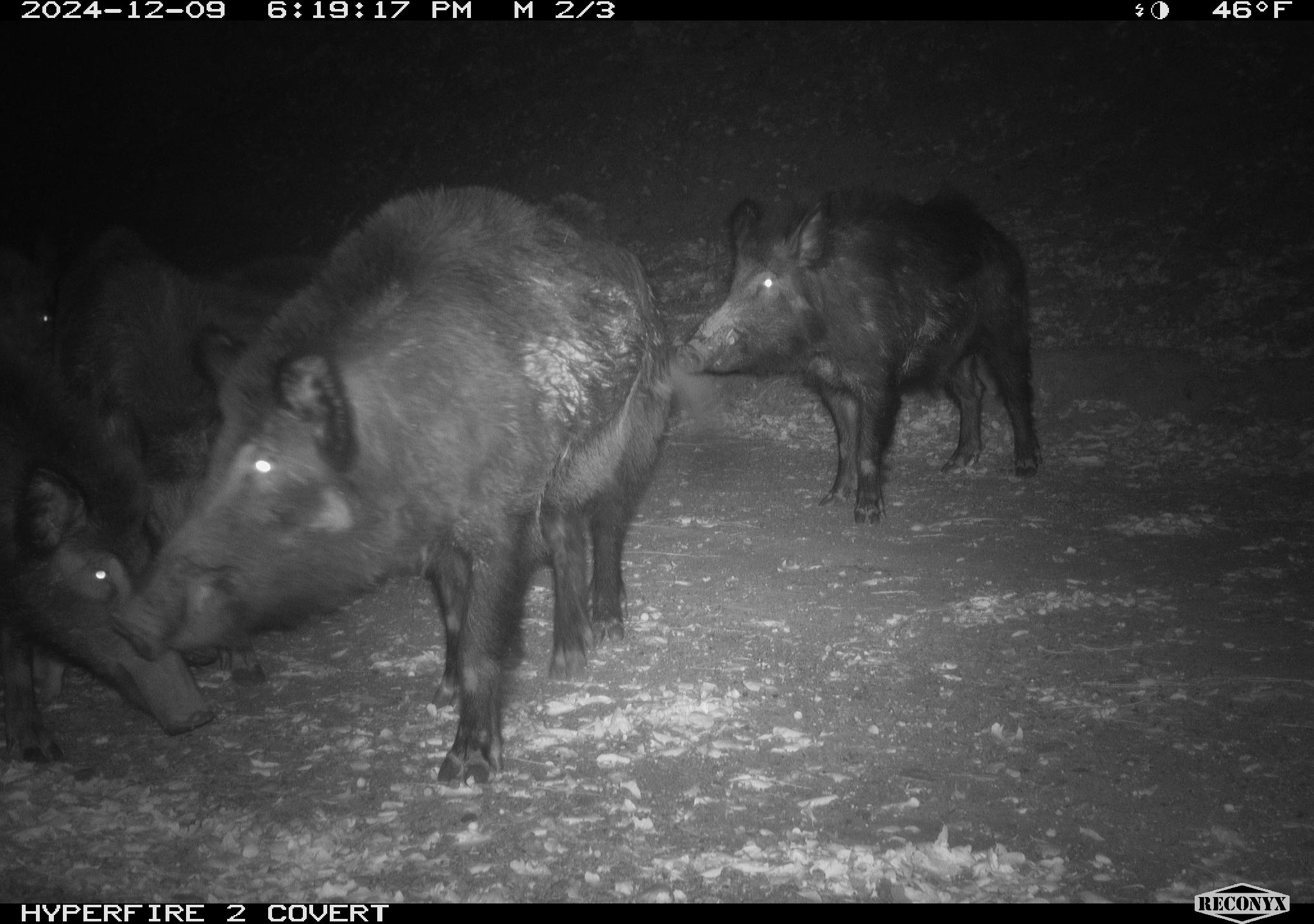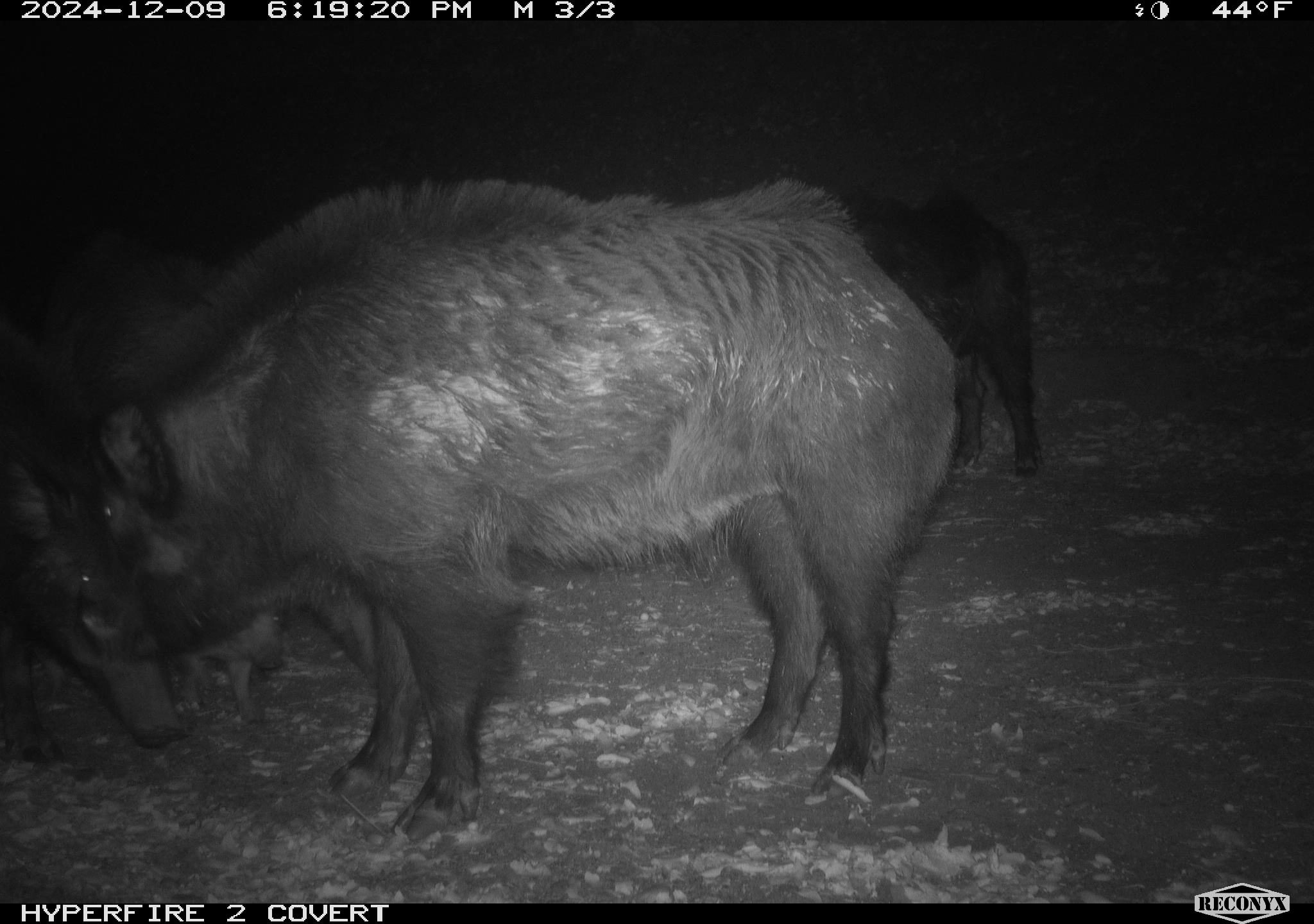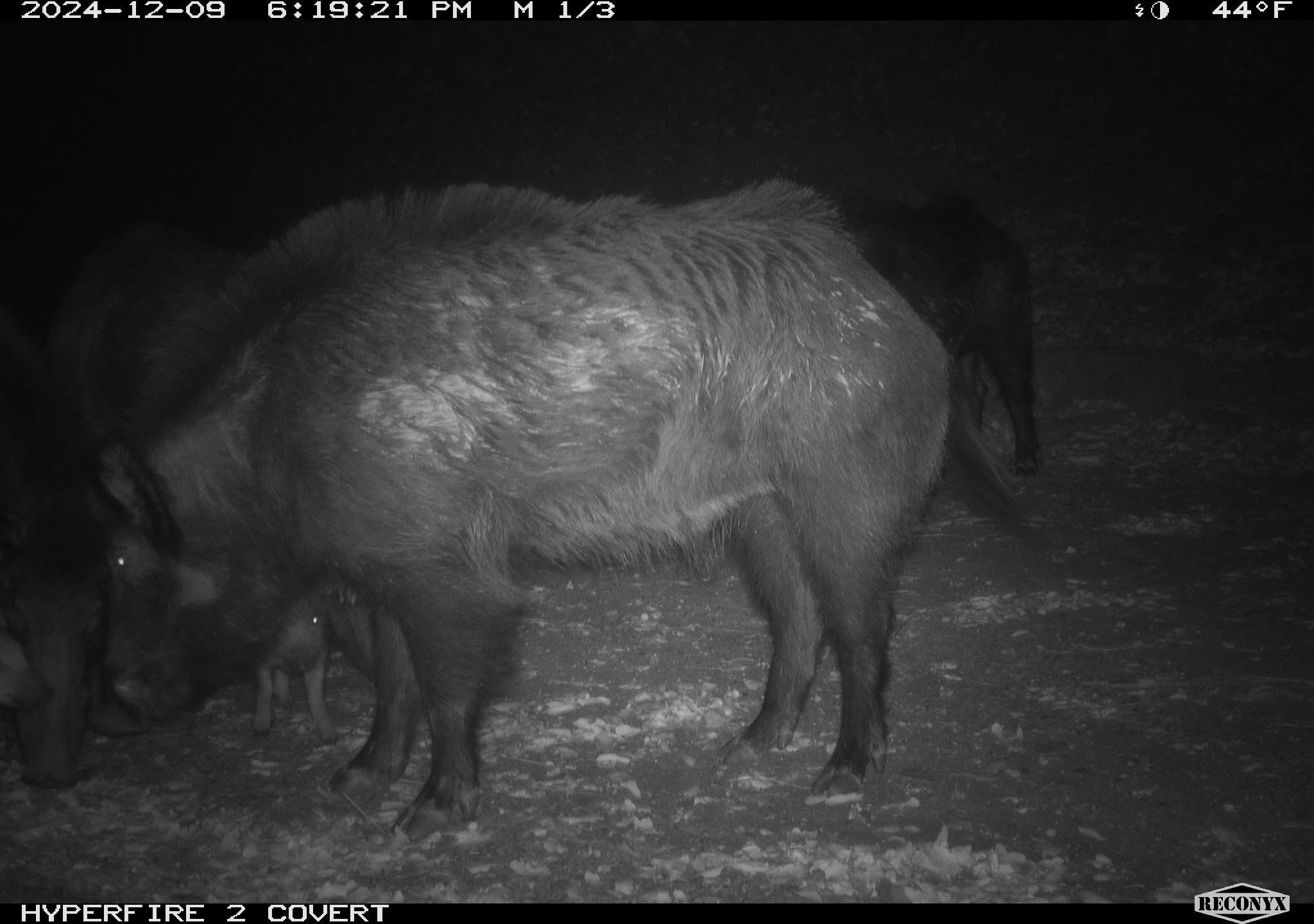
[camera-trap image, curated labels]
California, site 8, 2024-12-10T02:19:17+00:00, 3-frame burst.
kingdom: Animalia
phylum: Chordata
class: Mammalia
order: Artiodactyla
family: Suidae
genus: Sus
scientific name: Sus scrofa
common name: wild boar